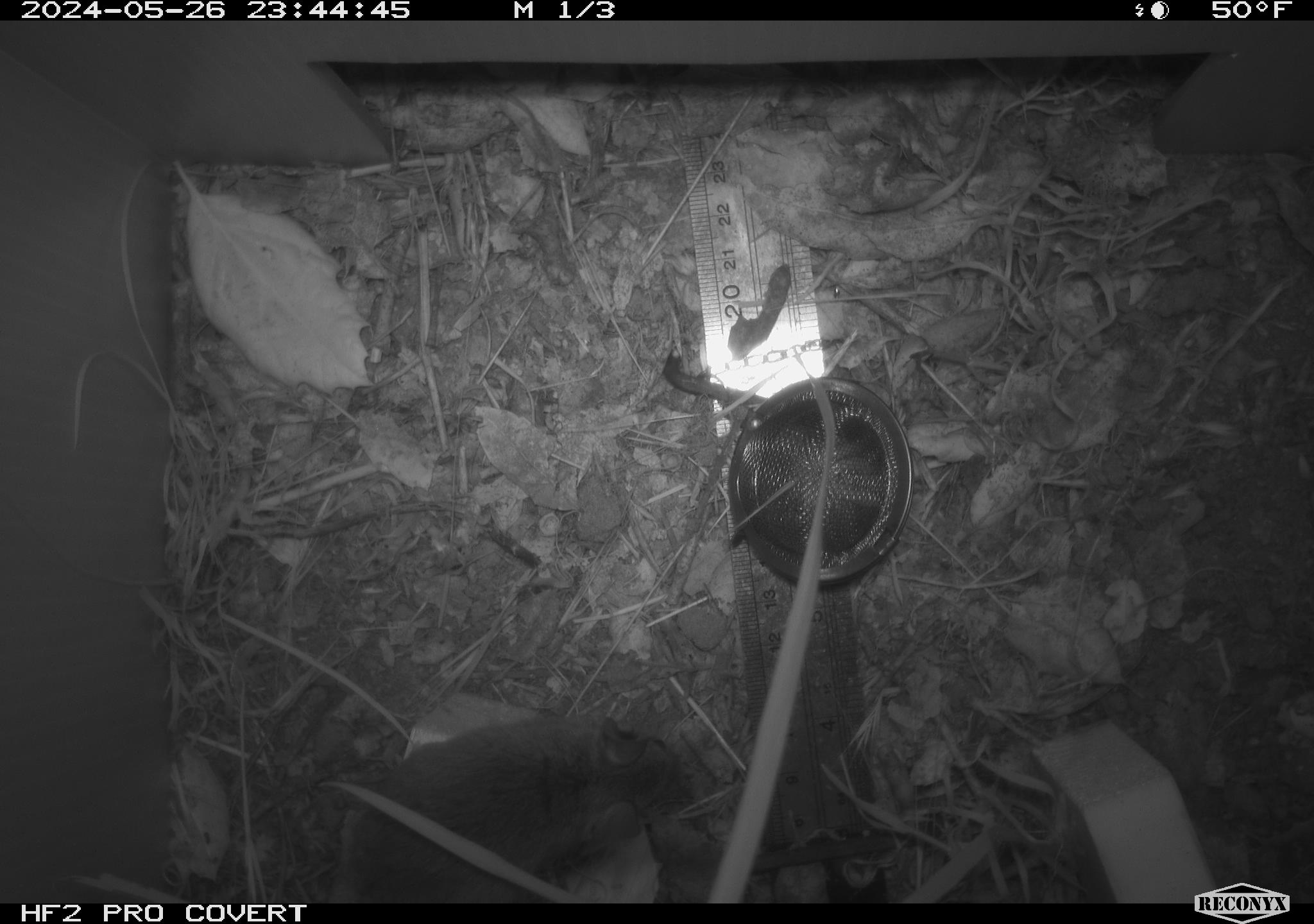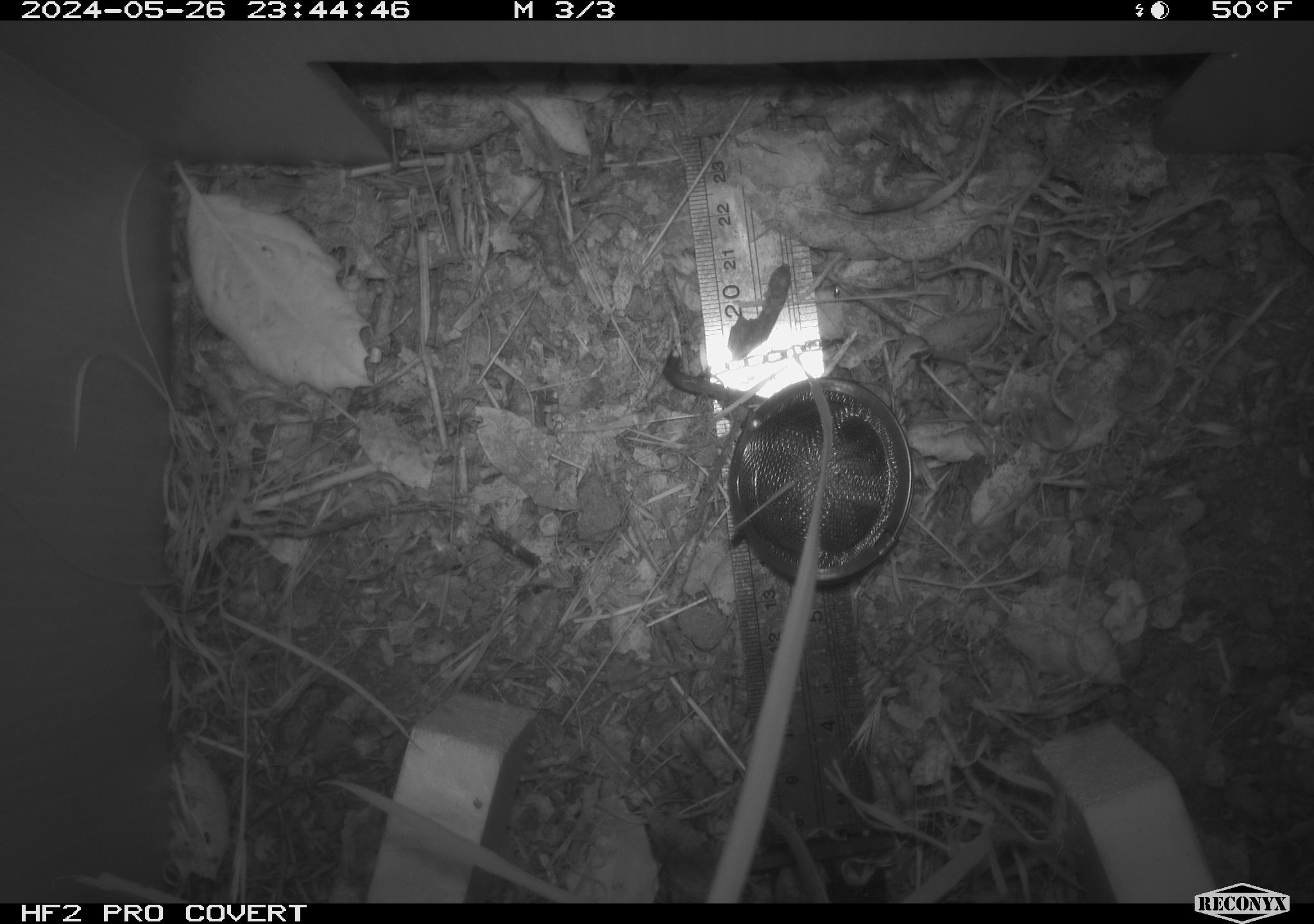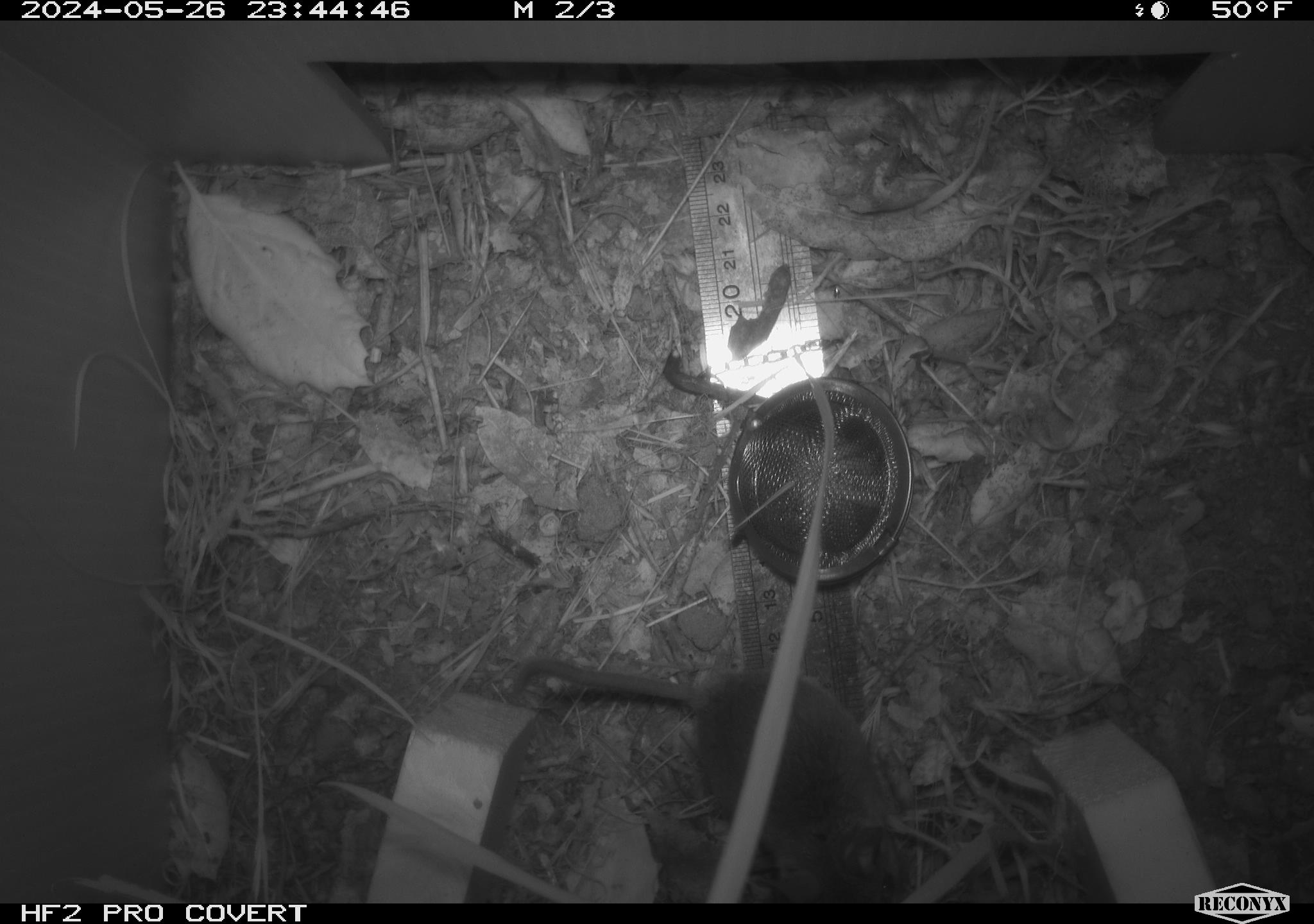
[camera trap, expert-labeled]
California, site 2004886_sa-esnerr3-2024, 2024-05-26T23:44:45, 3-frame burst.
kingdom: Animalia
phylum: Chordata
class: Mammalia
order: Rodentia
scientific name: Rodentia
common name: rodent